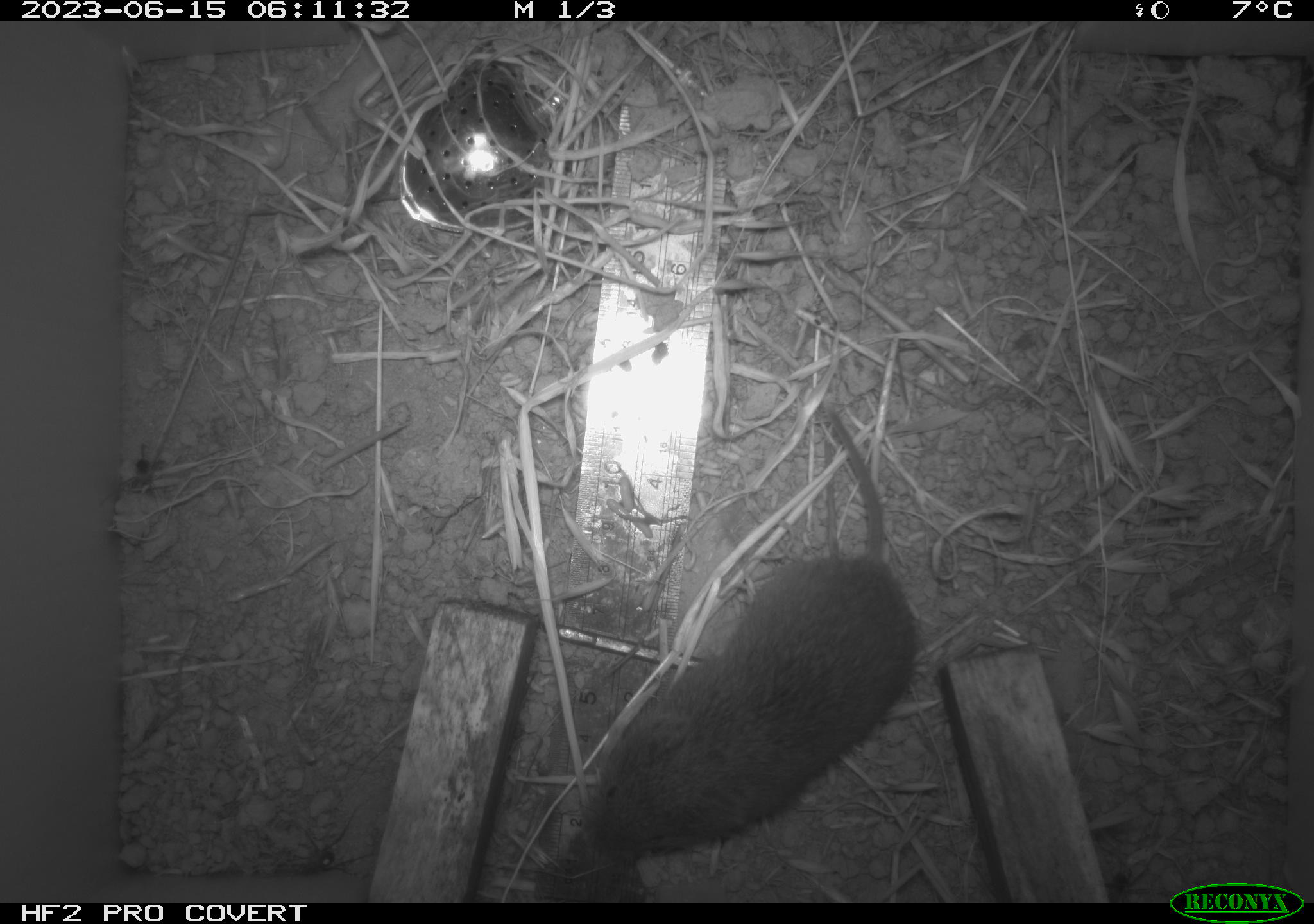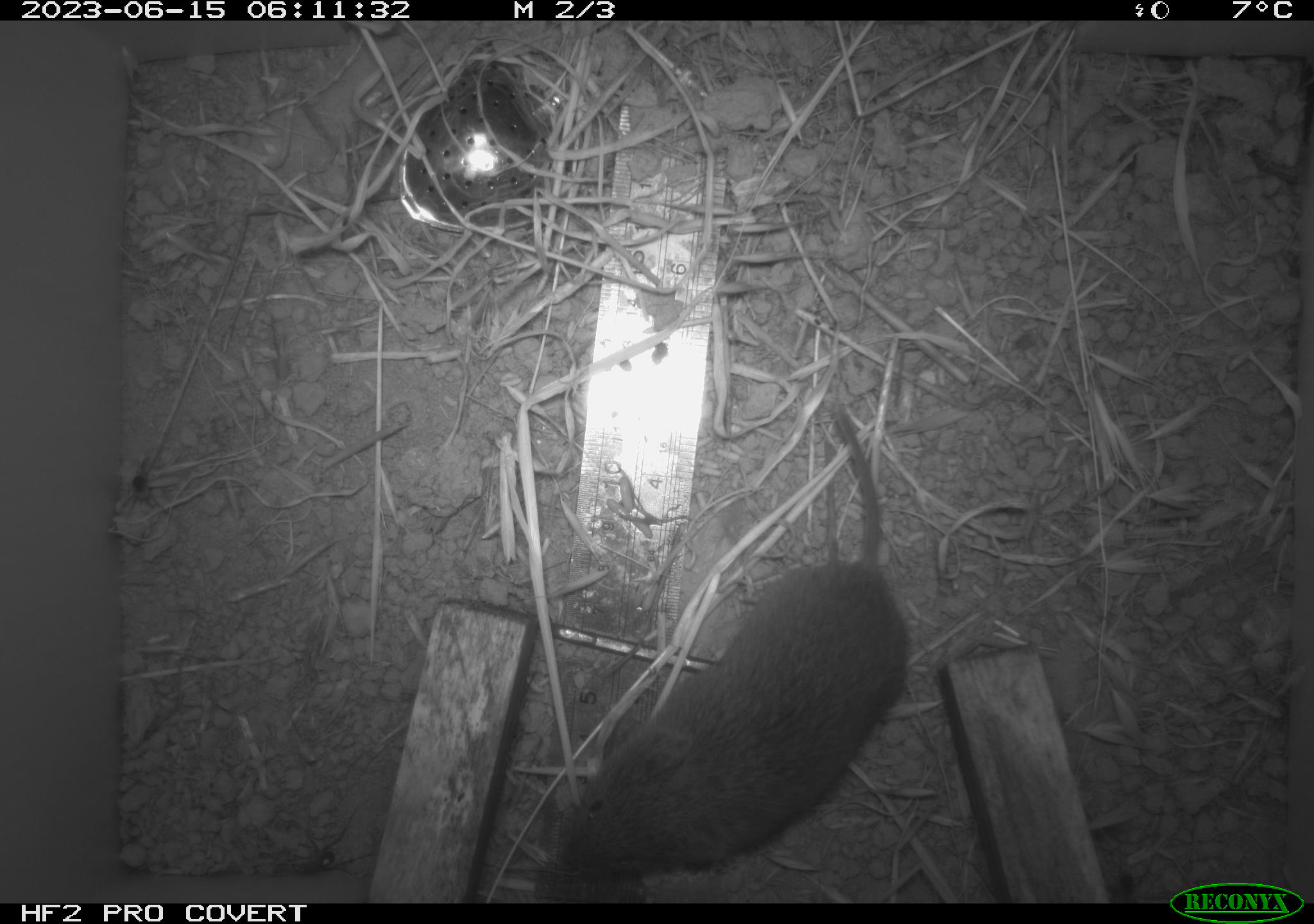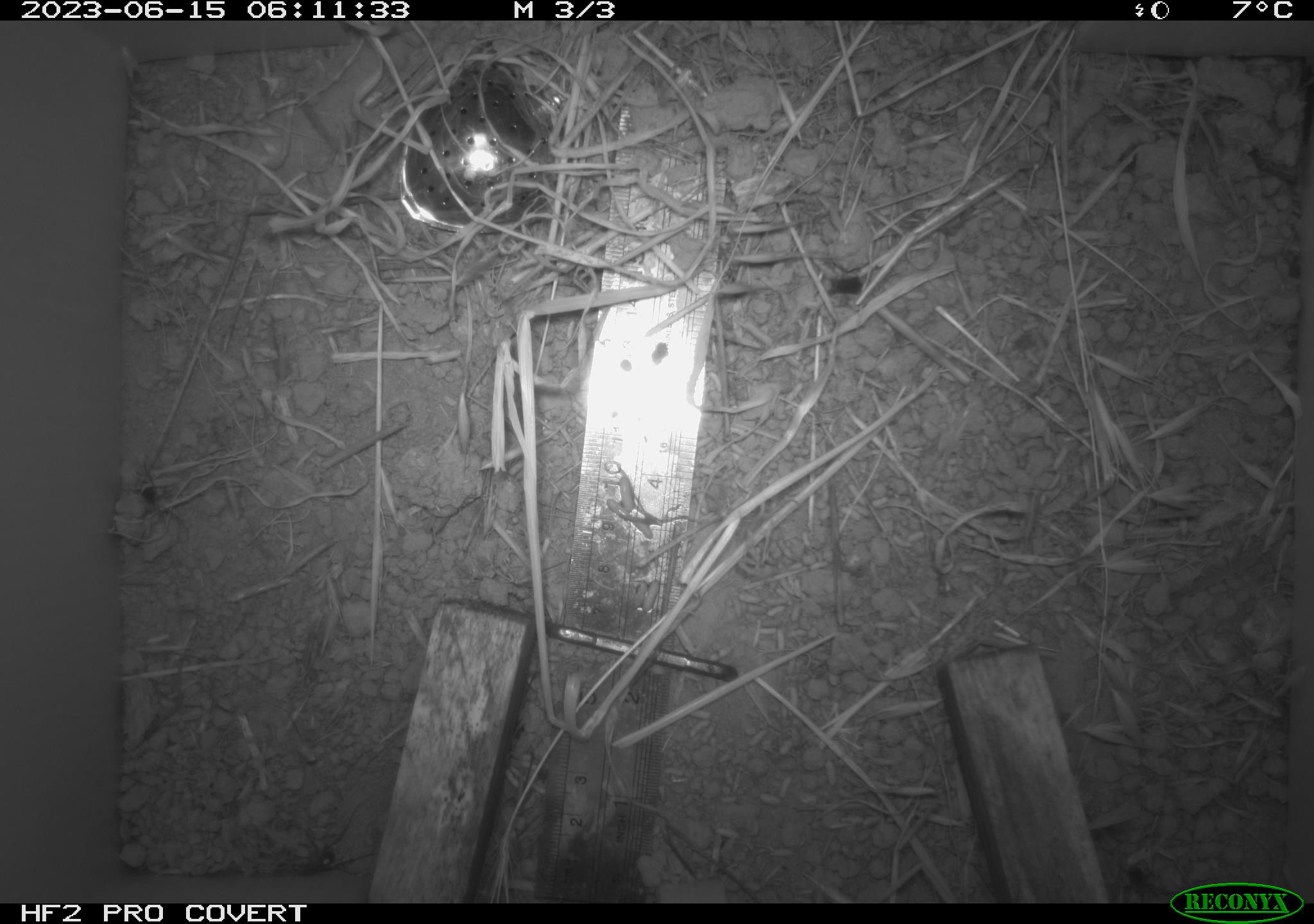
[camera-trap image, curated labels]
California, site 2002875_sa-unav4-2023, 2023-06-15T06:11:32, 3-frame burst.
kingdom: Animalia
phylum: Chordata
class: Mammalia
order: Rodentia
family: Cricetidae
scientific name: Arvicolinae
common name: voles, lemmings, and muskrats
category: arvicolinae subfamily